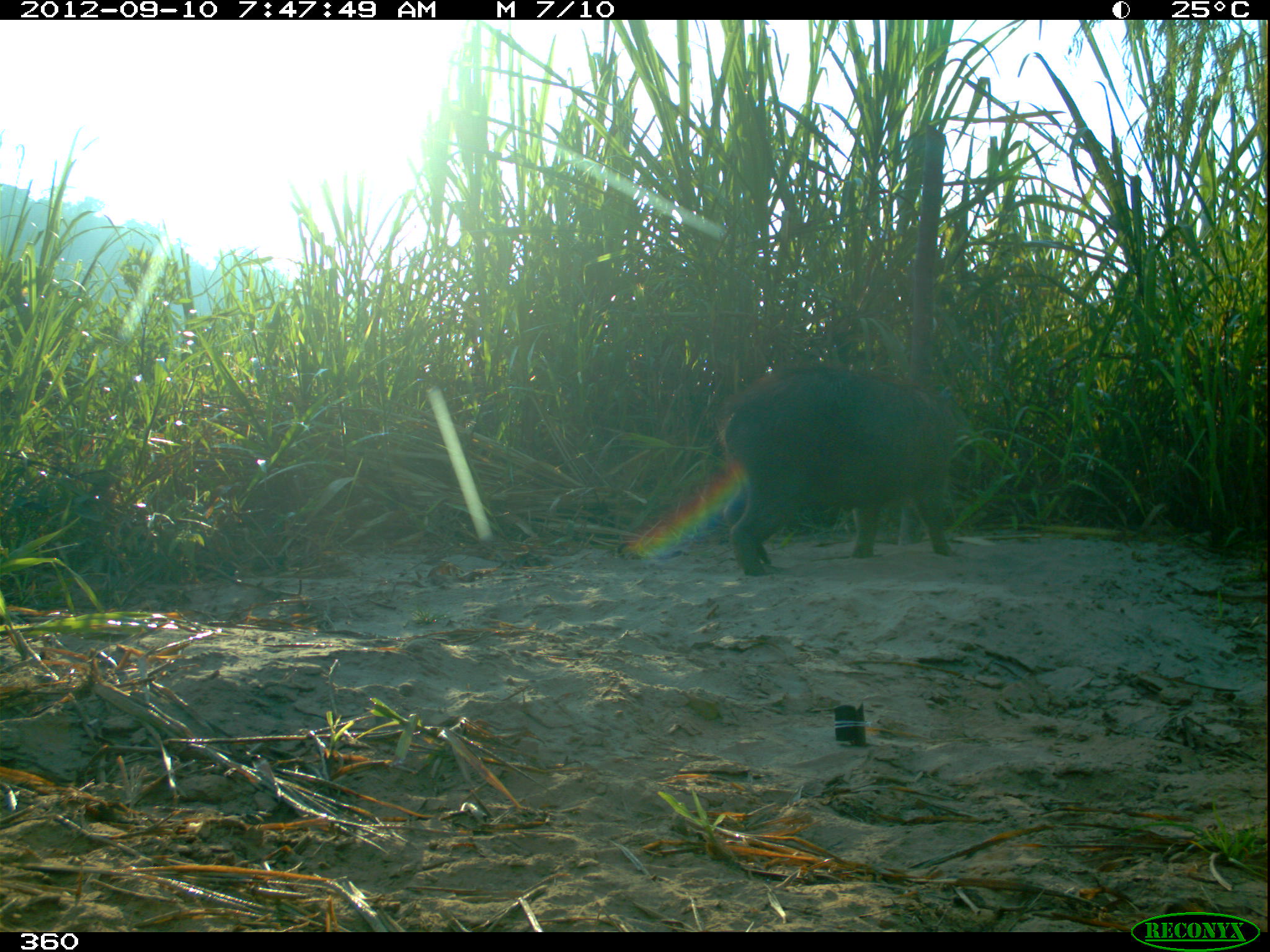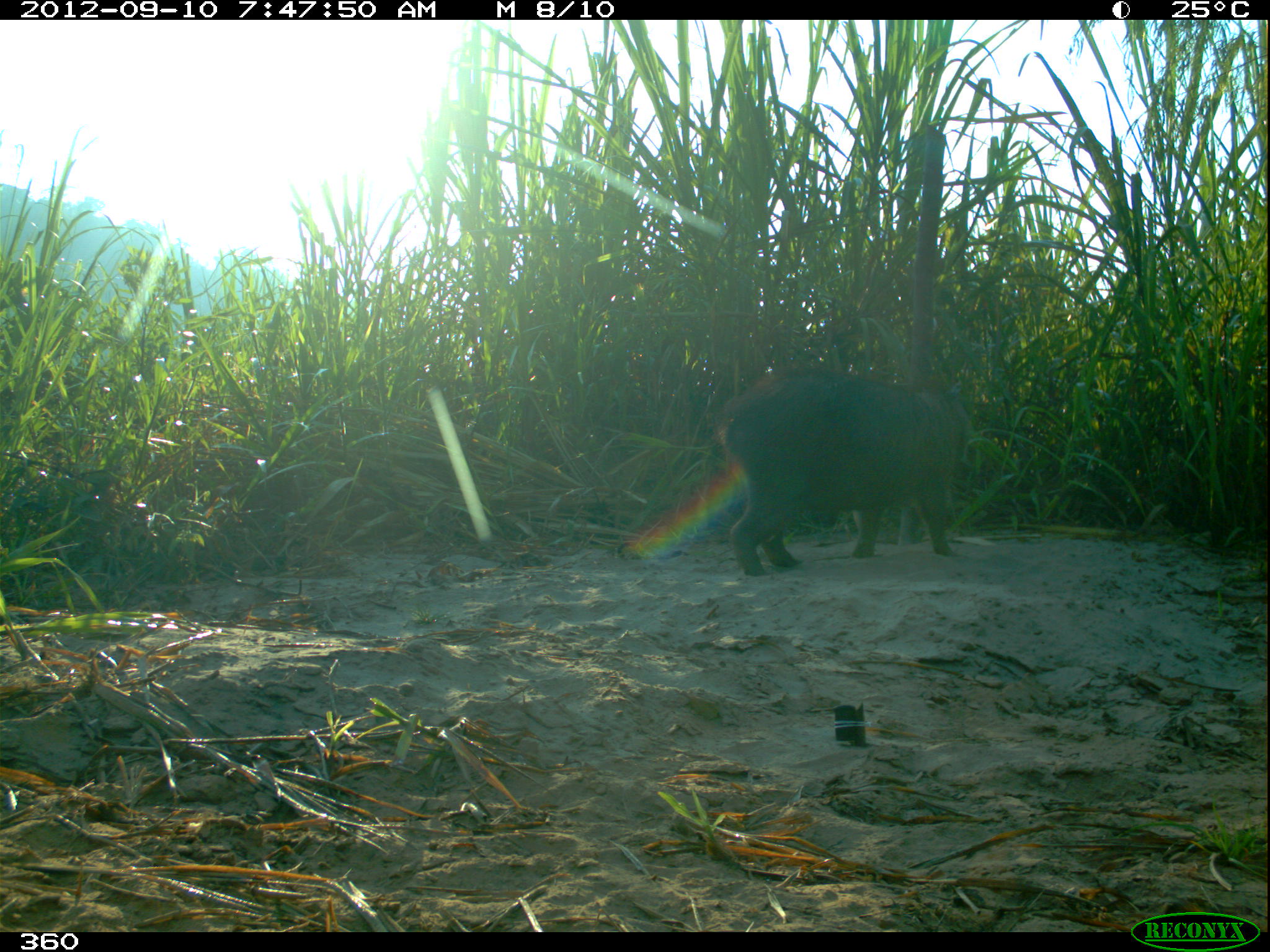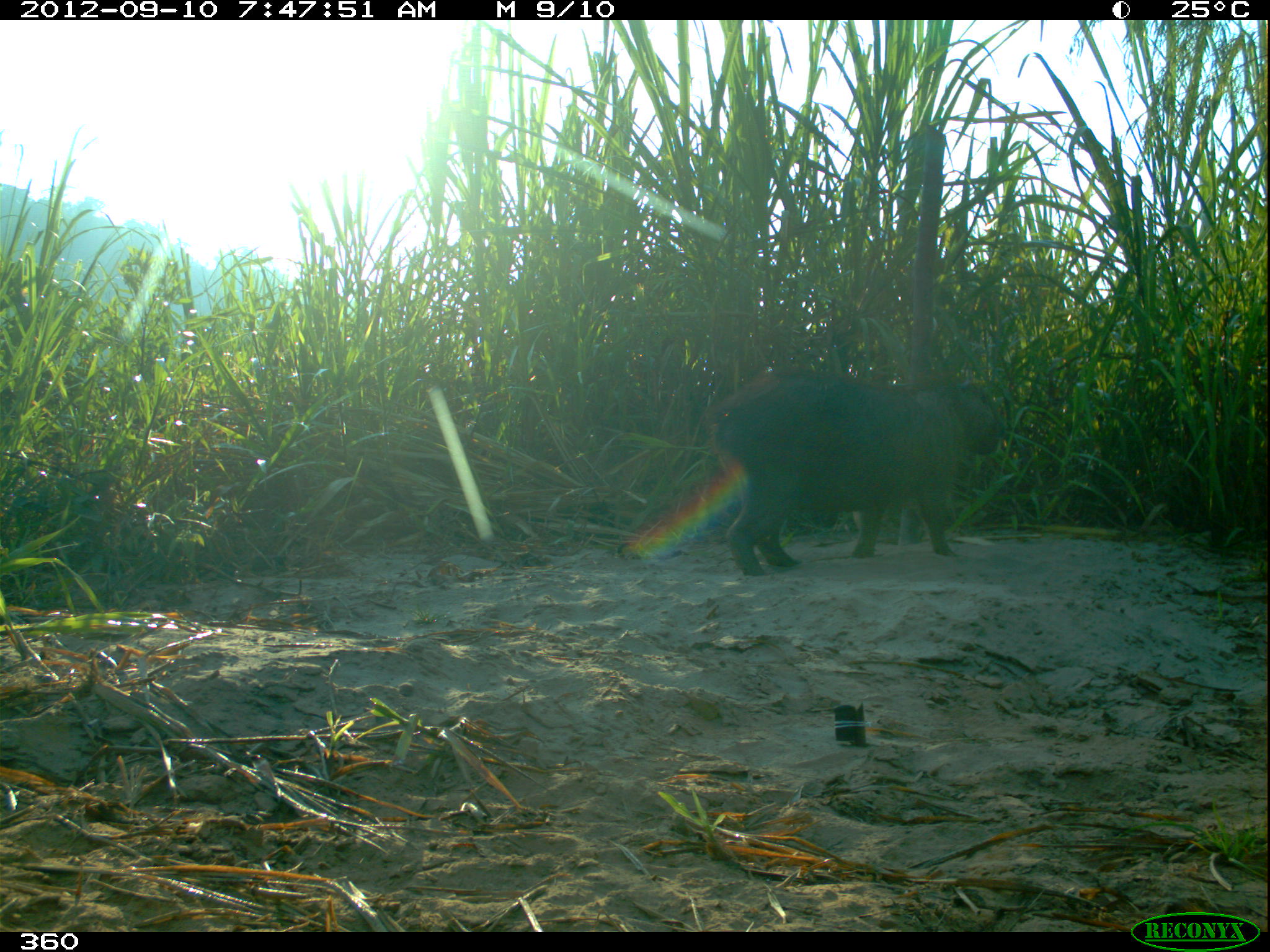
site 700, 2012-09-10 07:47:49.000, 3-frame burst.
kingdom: Animalia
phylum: Chordata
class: Mammalia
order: Rodentia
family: Caviidae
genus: Hydrochoerus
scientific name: Hydrochoerus hydrochaeris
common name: capybara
Hydrochoerus hydrochaeris (capybara).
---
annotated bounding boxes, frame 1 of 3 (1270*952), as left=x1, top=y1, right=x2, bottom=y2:
hydrochoerus hydrochaeris: left=717, top=362, right=962, bottom=578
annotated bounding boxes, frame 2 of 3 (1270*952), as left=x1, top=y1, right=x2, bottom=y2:
hydrochoerus hydrochaeris: left=721, top=369, right=971, bottom=574